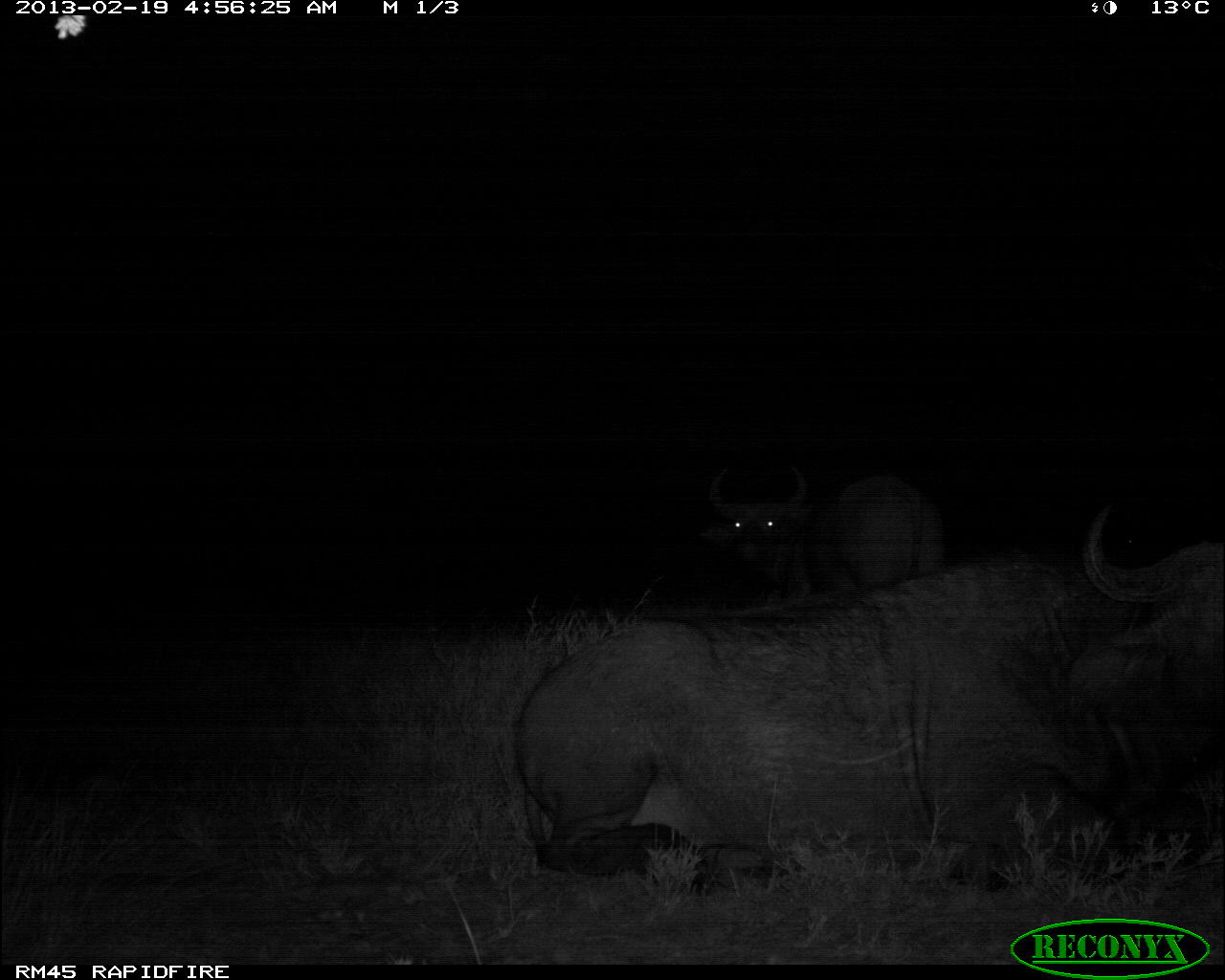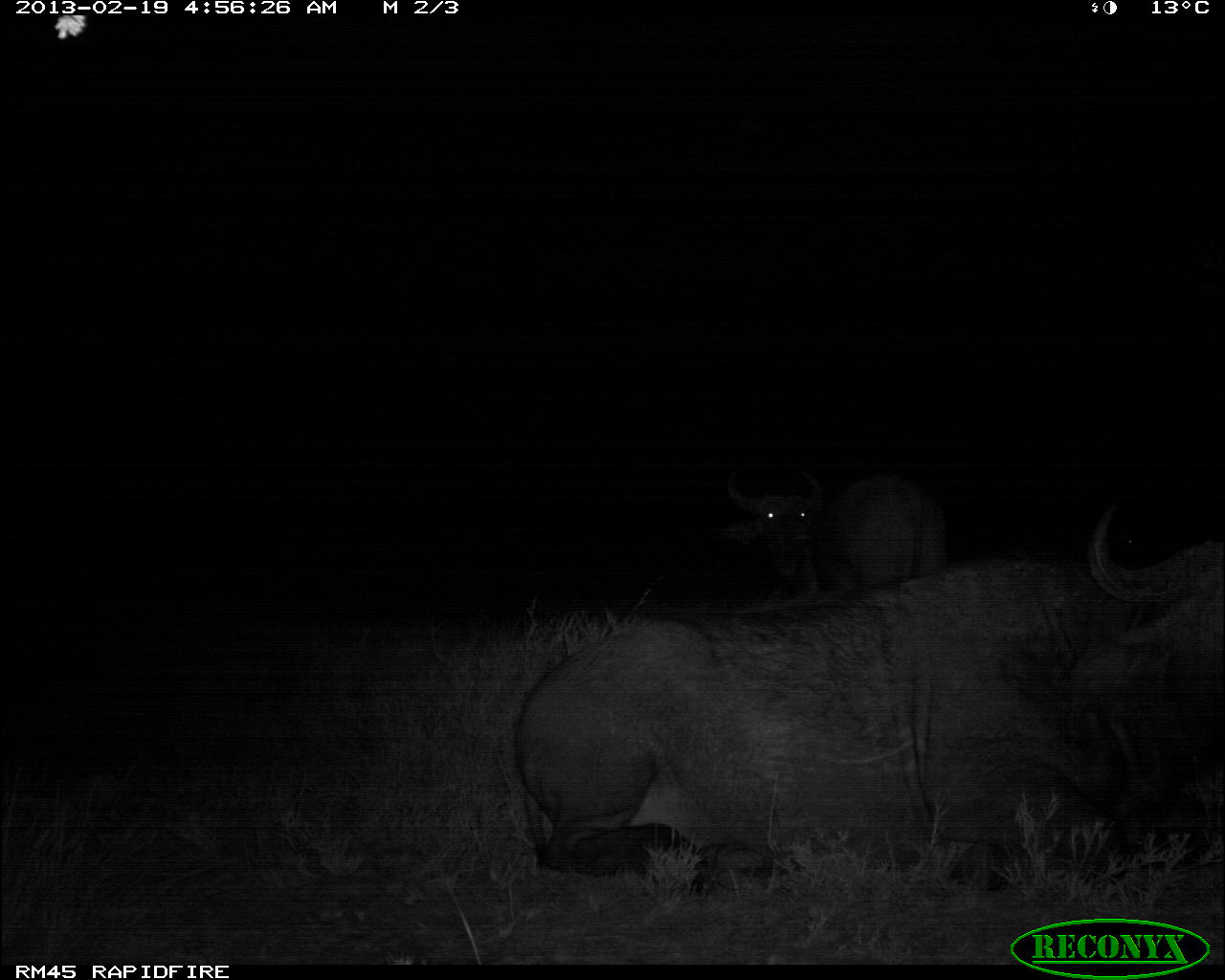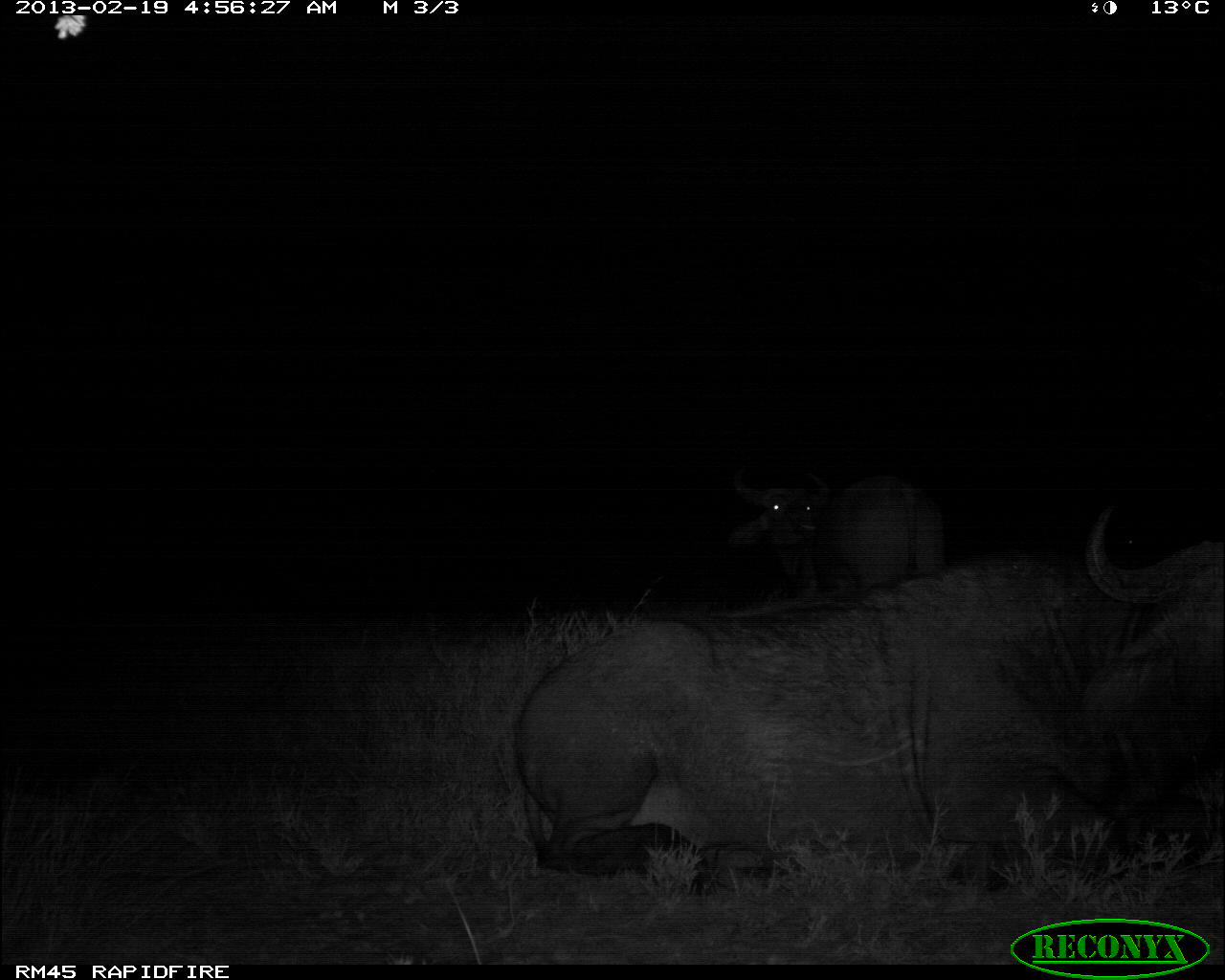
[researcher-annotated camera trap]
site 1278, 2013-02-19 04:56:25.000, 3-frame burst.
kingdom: Animalia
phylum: Chordata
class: Mammalia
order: Artiodactyla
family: Bovidae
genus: Syncerus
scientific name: Syncerus caffer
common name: african buffalo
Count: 2.